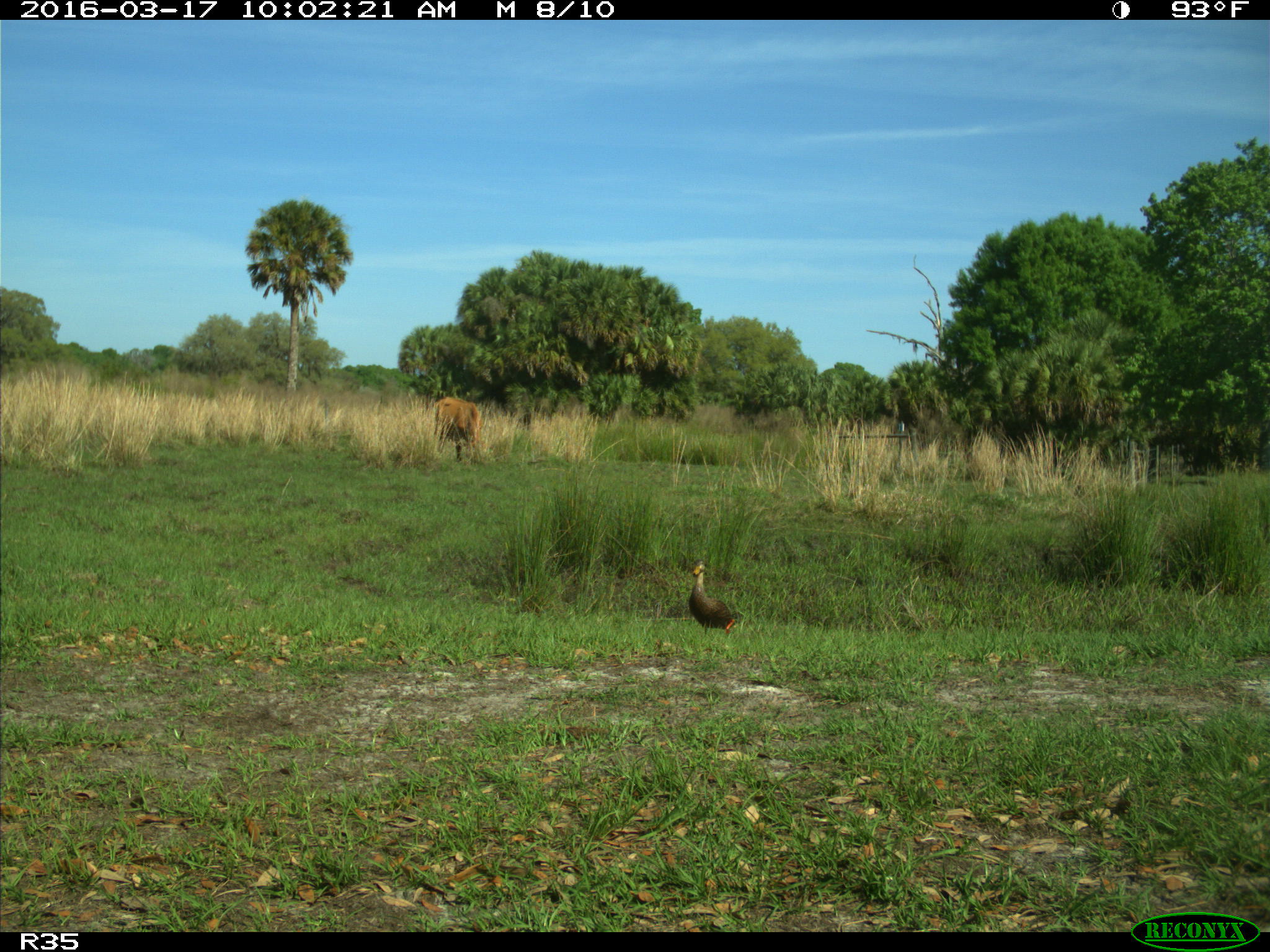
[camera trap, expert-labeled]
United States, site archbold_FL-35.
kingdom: Animalia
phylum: Chordata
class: Mammalia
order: Artiodactyla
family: Bovidae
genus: Bos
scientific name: Bos taurus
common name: domestic cow